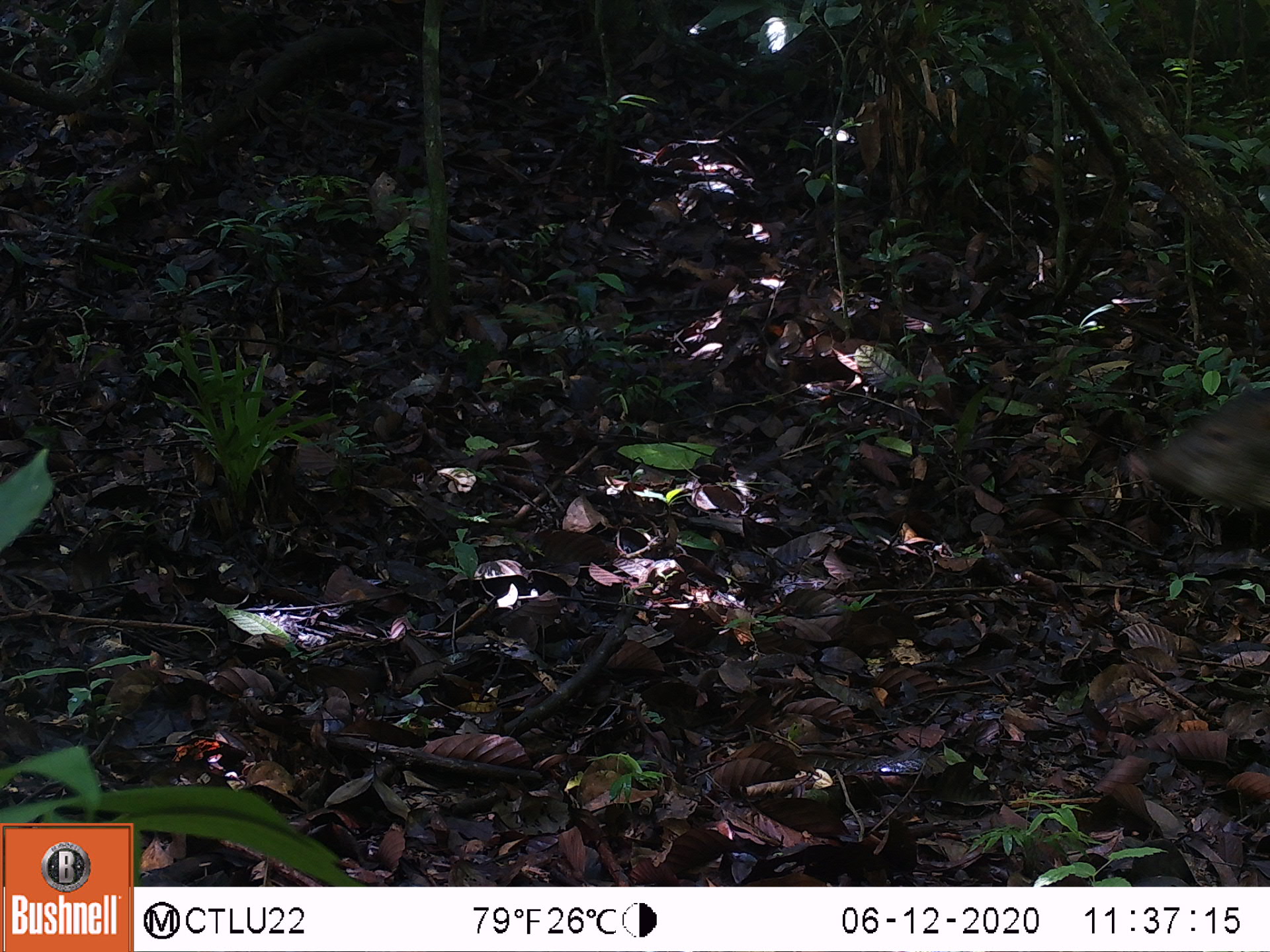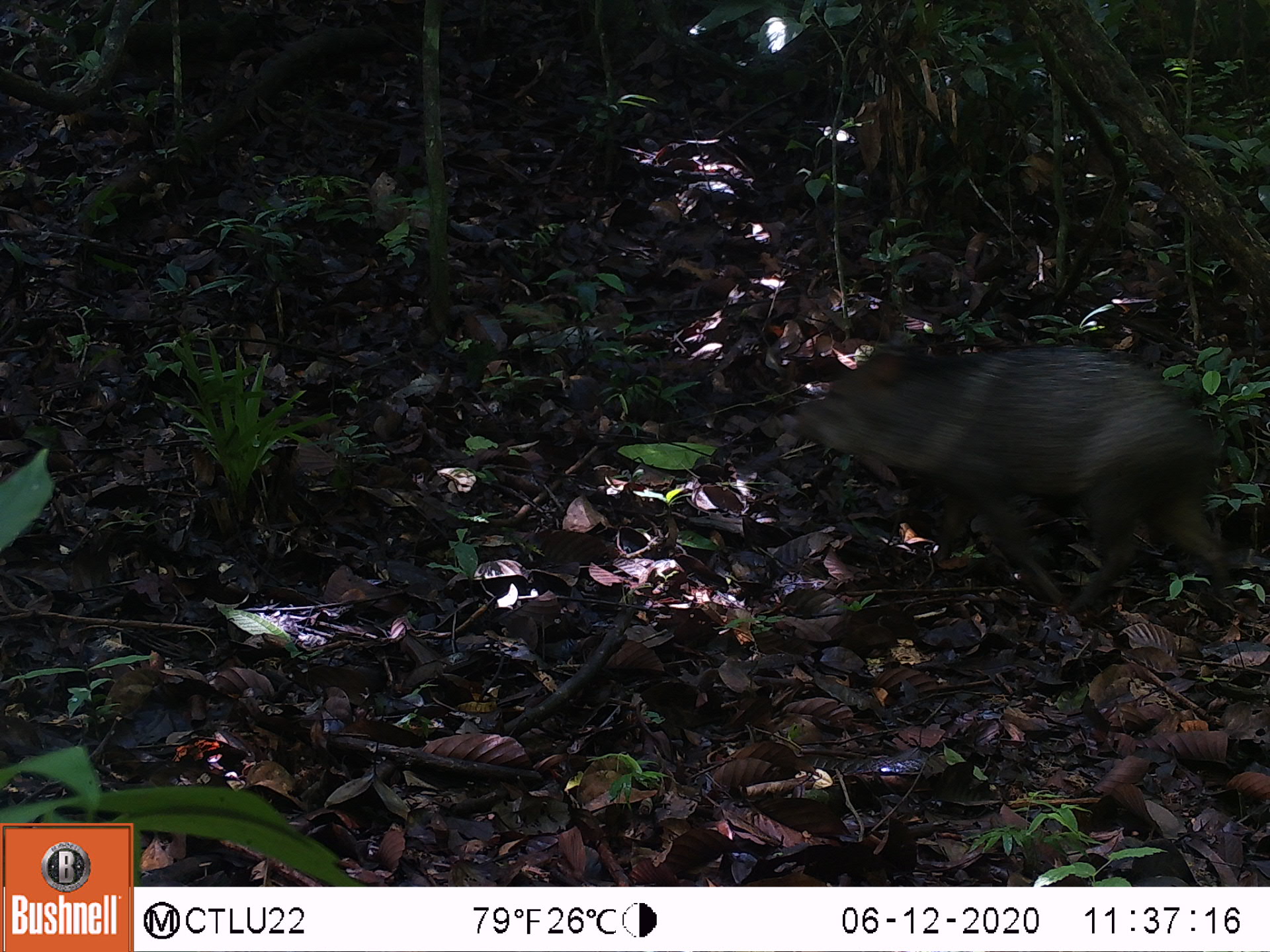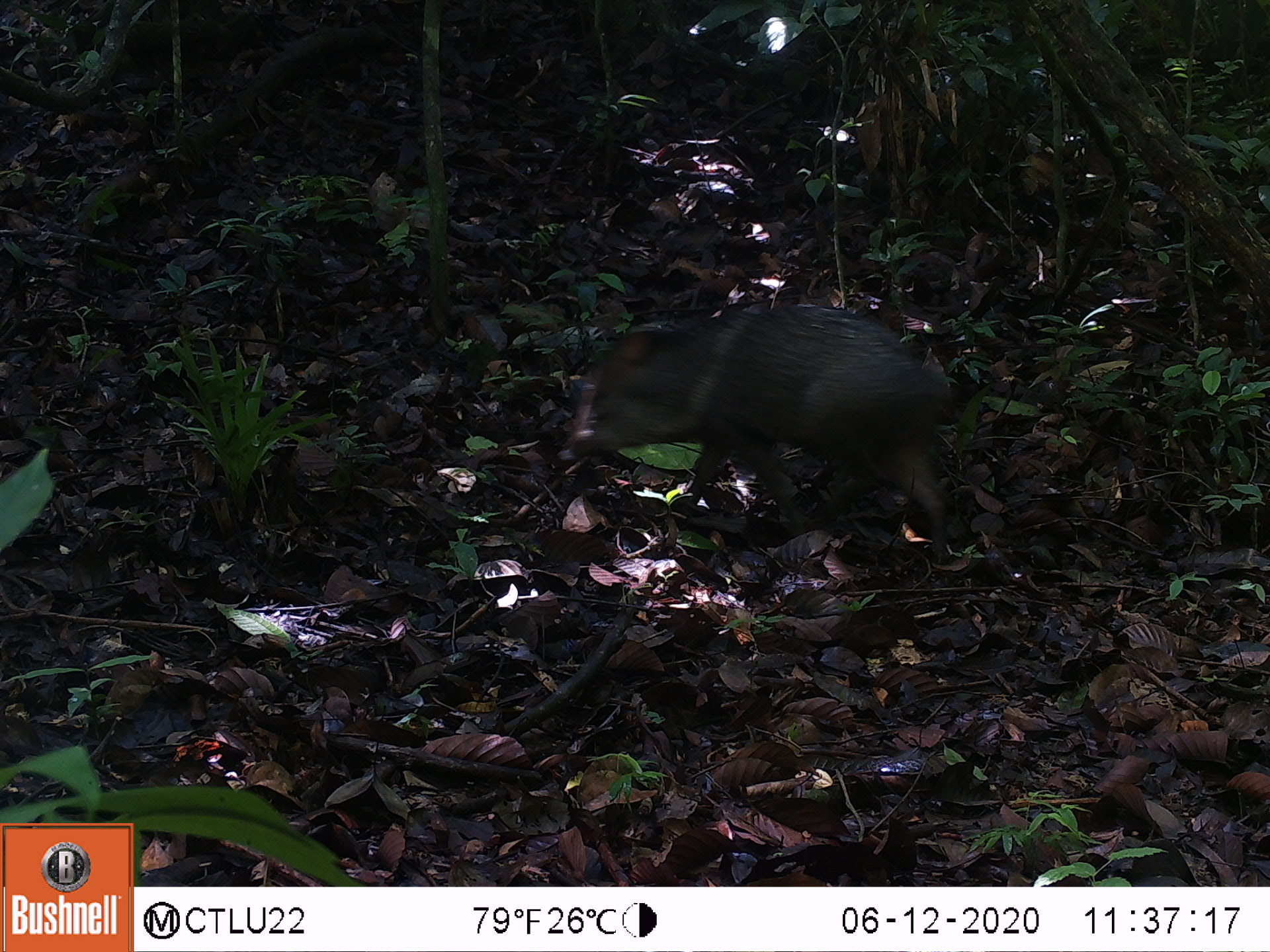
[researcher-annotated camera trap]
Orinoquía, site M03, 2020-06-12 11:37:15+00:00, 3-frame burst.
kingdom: Animalia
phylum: Chordata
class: Mammalia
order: Artiodactyla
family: Tayassuidae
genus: Pecari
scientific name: Pecari tajacu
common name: collared peccary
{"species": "collared peccary (Pecari tajacu)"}